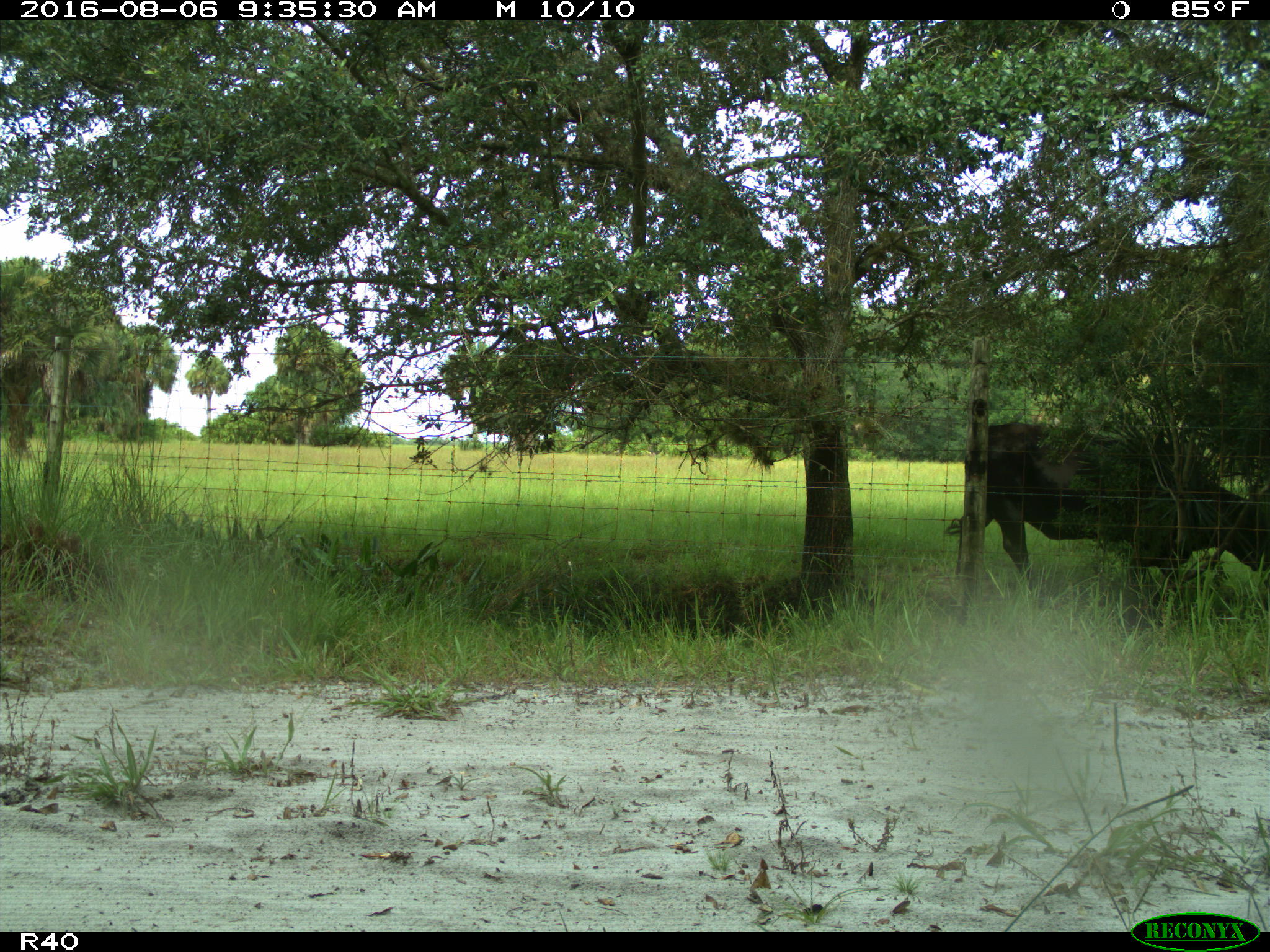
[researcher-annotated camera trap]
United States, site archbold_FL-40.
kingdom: Animalia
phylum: Chordata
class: Mammalia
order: Artiodactyla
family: Bovidae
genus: Bos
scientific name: Bos taurus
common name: domestic cow